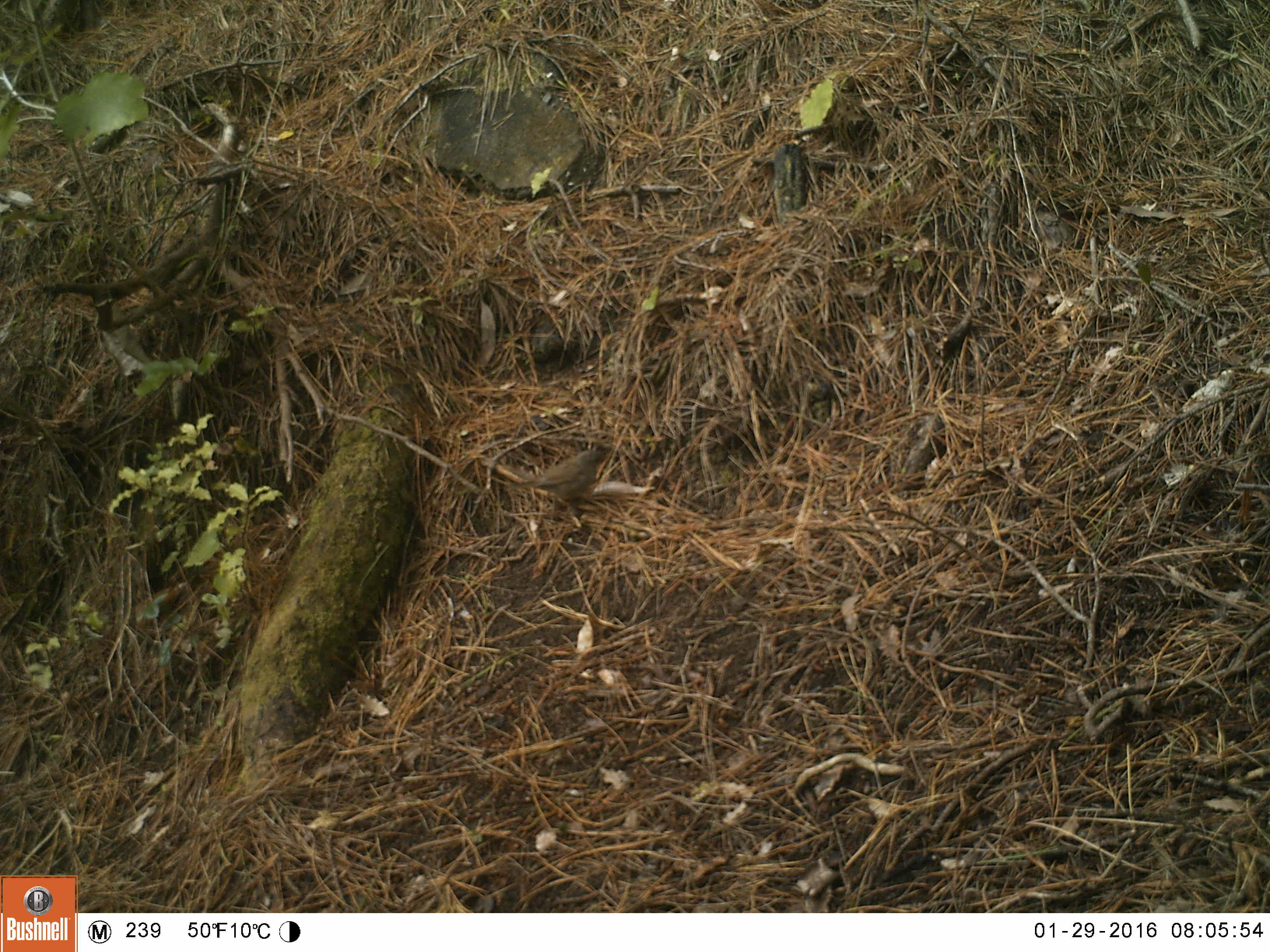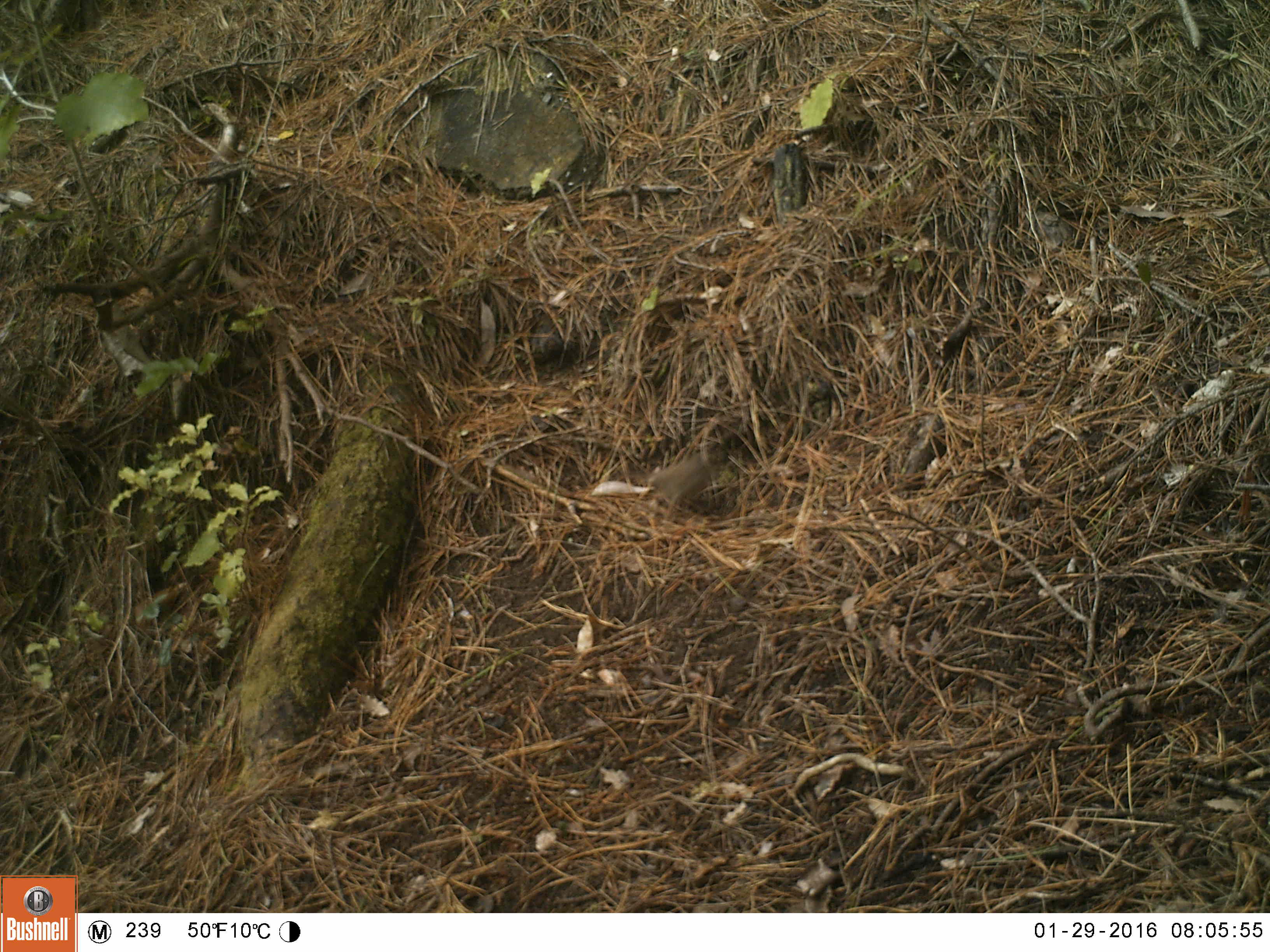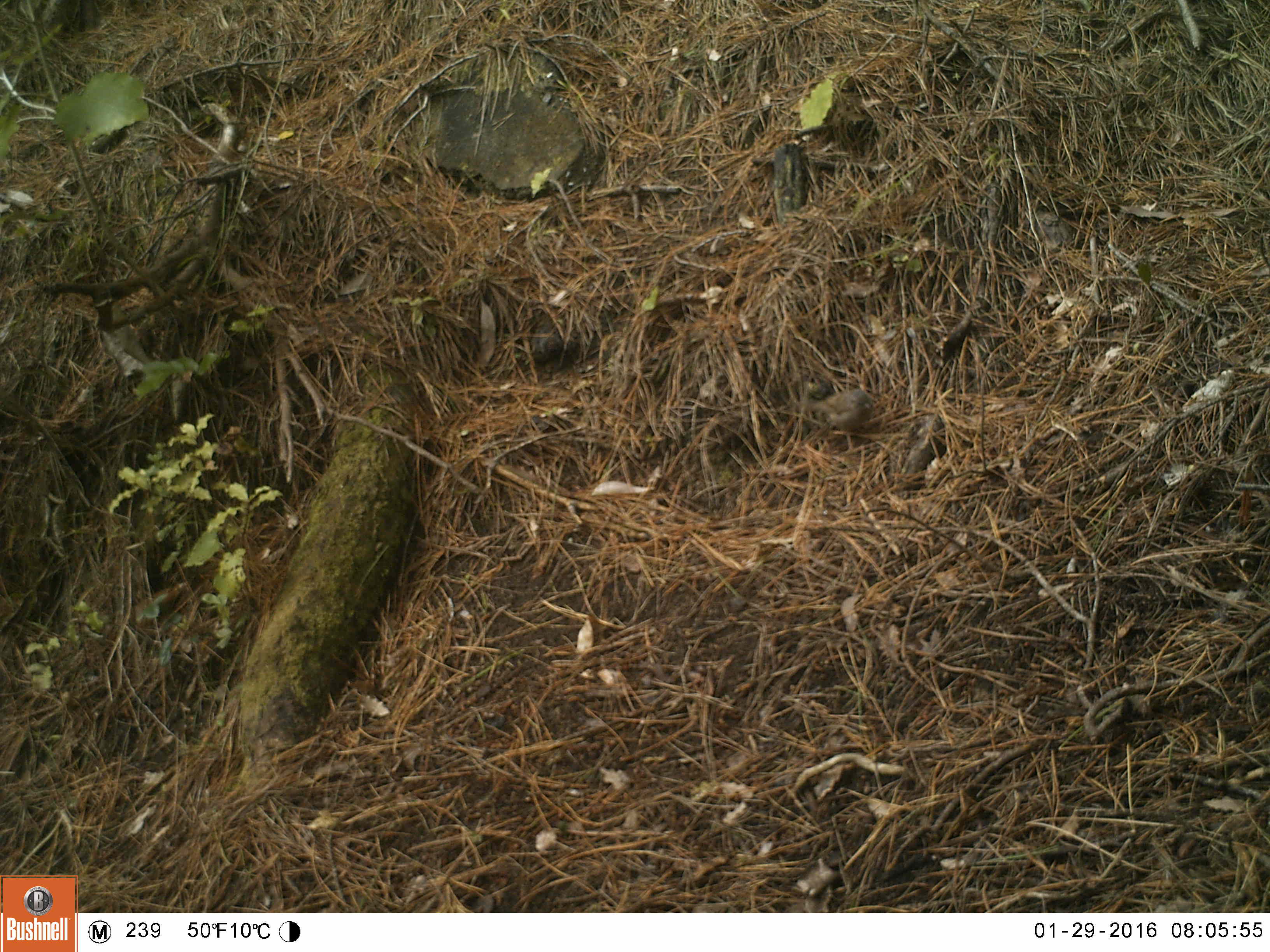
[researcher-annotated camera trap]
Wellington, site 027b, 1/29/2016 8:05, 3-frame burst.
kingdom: Animalia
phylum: Chordata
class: Aves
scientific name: Aves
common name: bird